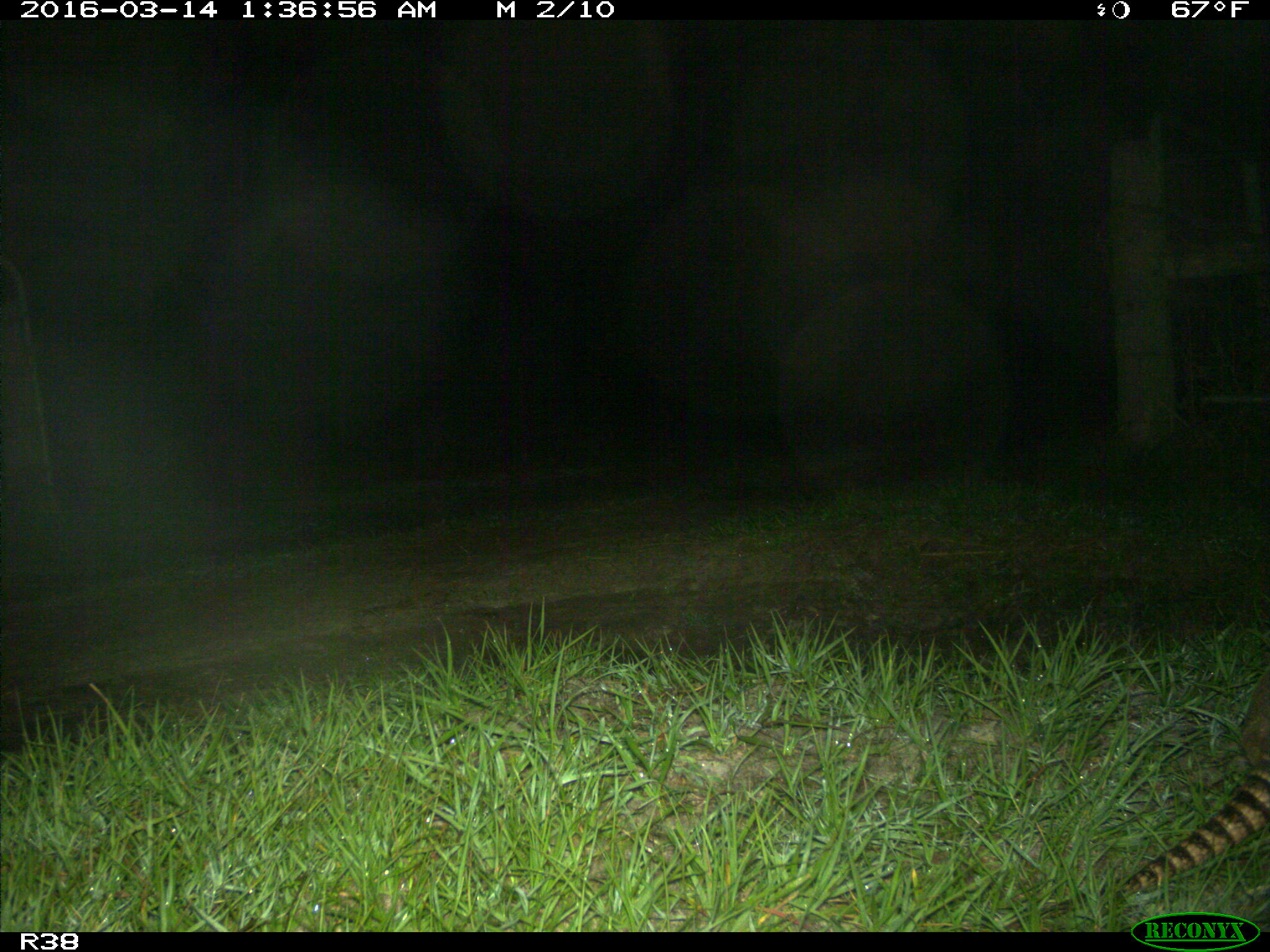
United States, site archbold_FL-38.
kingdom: Animalia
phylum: Chordata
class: Mammalia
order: Cingulata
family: Dasypodidae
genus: Dasypus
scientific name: Dasypus novemcinctus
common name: nine-banded armadillo